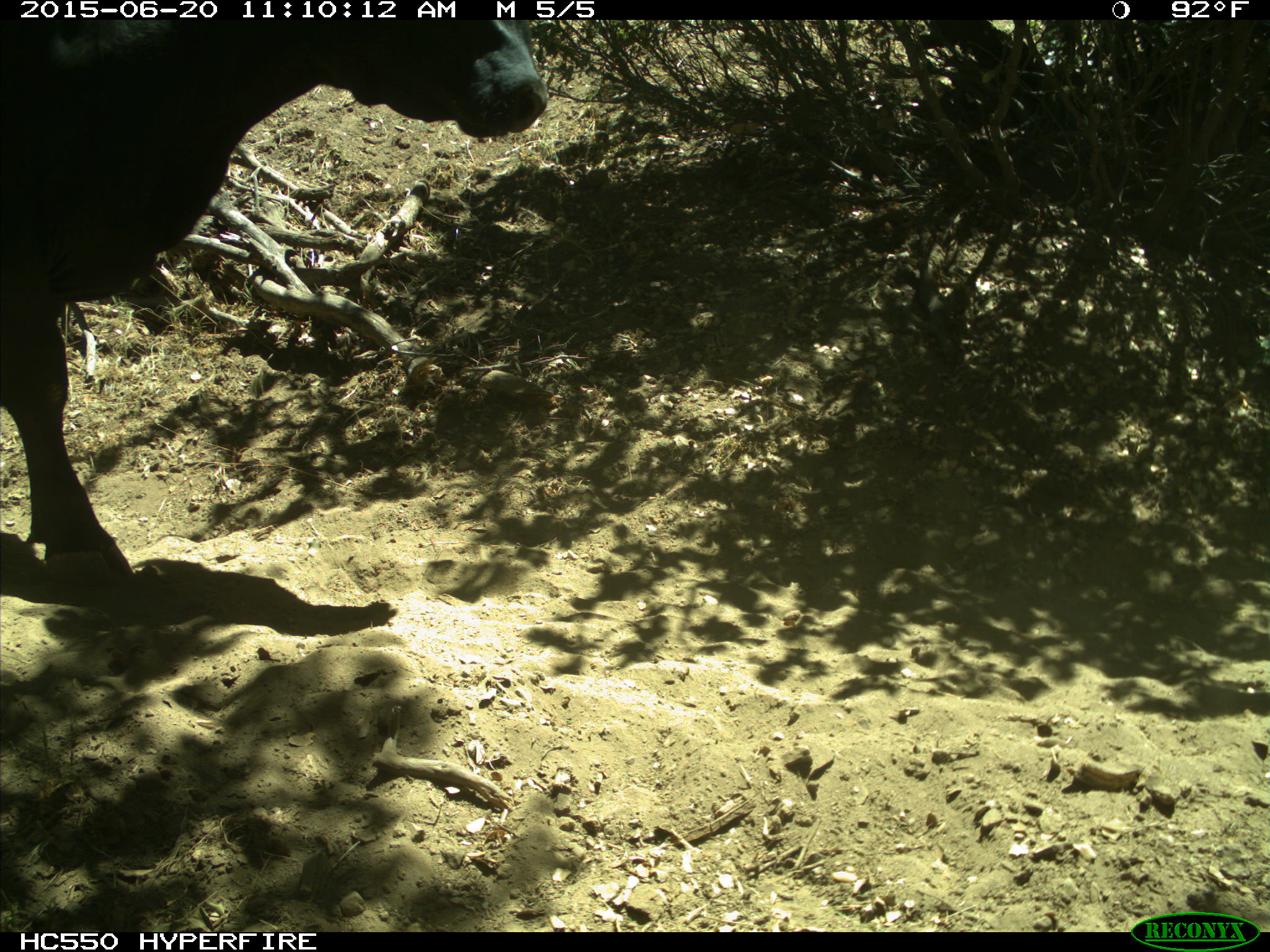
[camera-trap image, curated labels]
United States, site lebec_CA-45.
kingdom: Animalia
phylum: Chordata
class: Mammalia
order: Artiodactyla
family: Bovidae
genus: Bos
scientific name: Bos taurus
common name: domestic cow